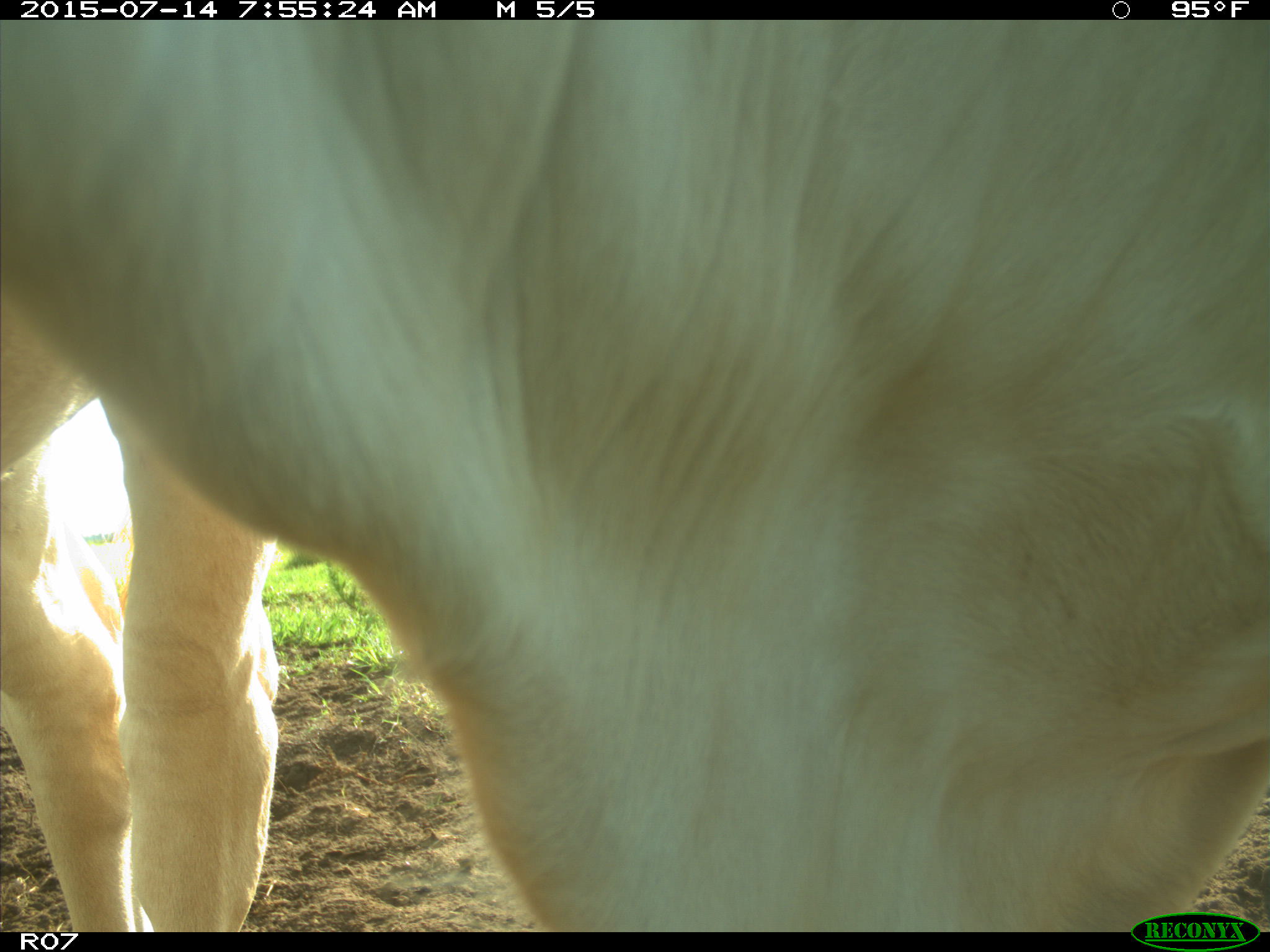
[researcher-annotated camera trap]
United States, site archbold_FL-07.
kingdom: Animalia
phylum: Chordata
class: Mammalia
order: Artiodactyla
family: Bovidae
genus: Bos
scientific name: Bos taurus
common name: domestic cow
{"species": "Bos taurus (domestic cow)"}